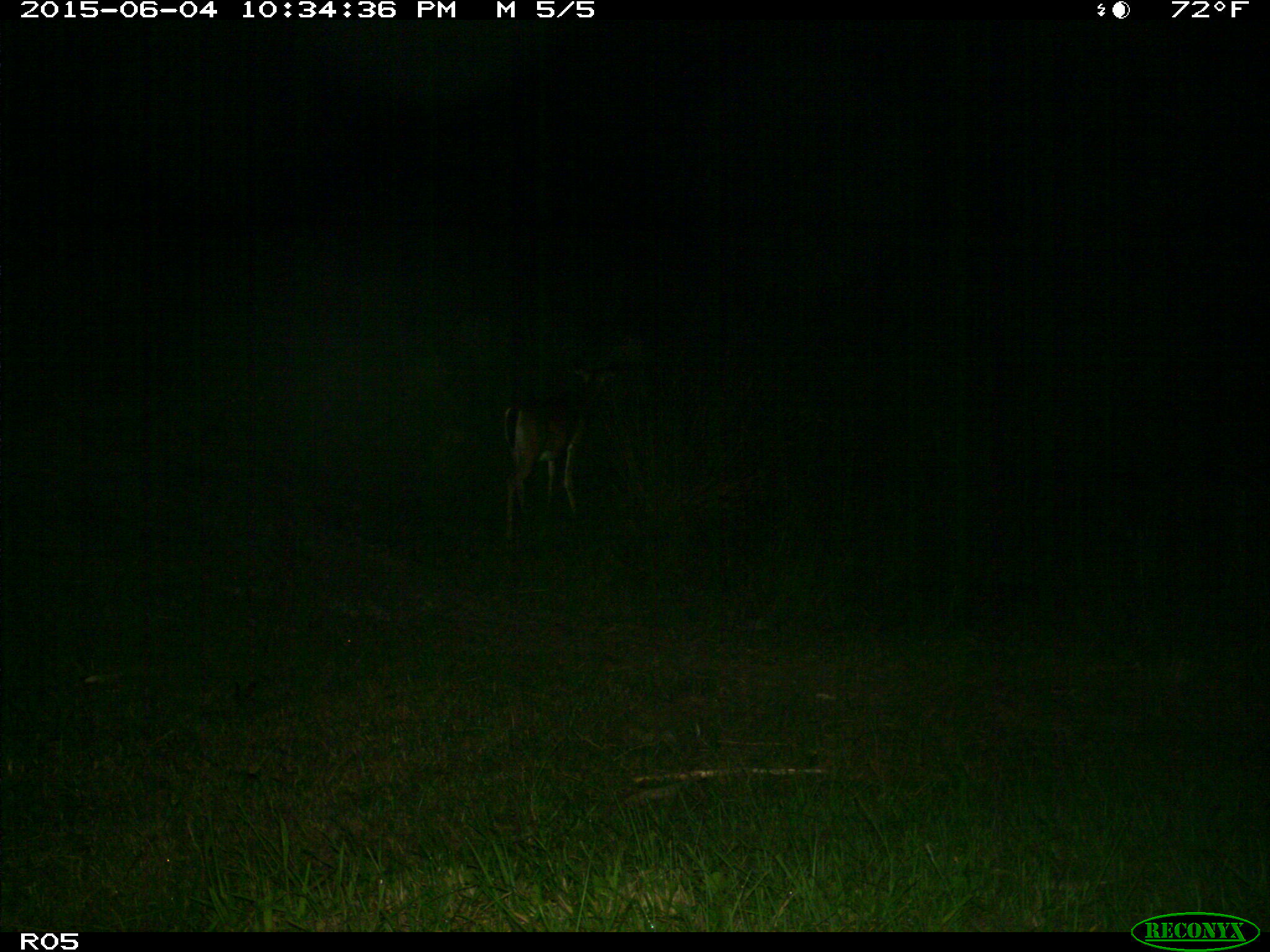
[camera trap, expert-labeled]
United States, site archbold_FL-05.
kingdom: Animalia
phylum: Chordata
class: Mammalia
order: Artiodactyla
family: Cervidae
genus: Odocoileus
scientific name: Odocoileus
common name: deer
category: unidentified deer